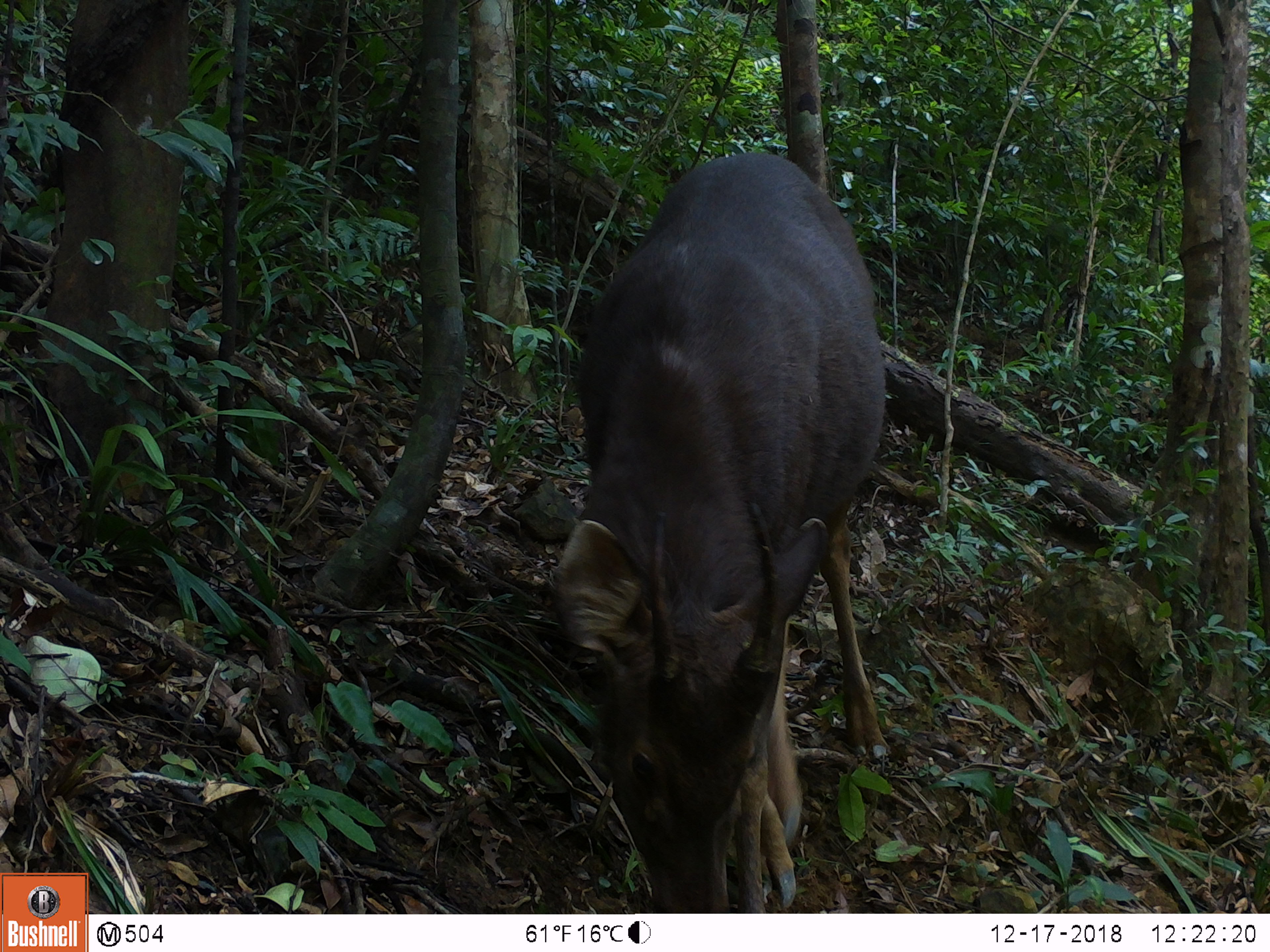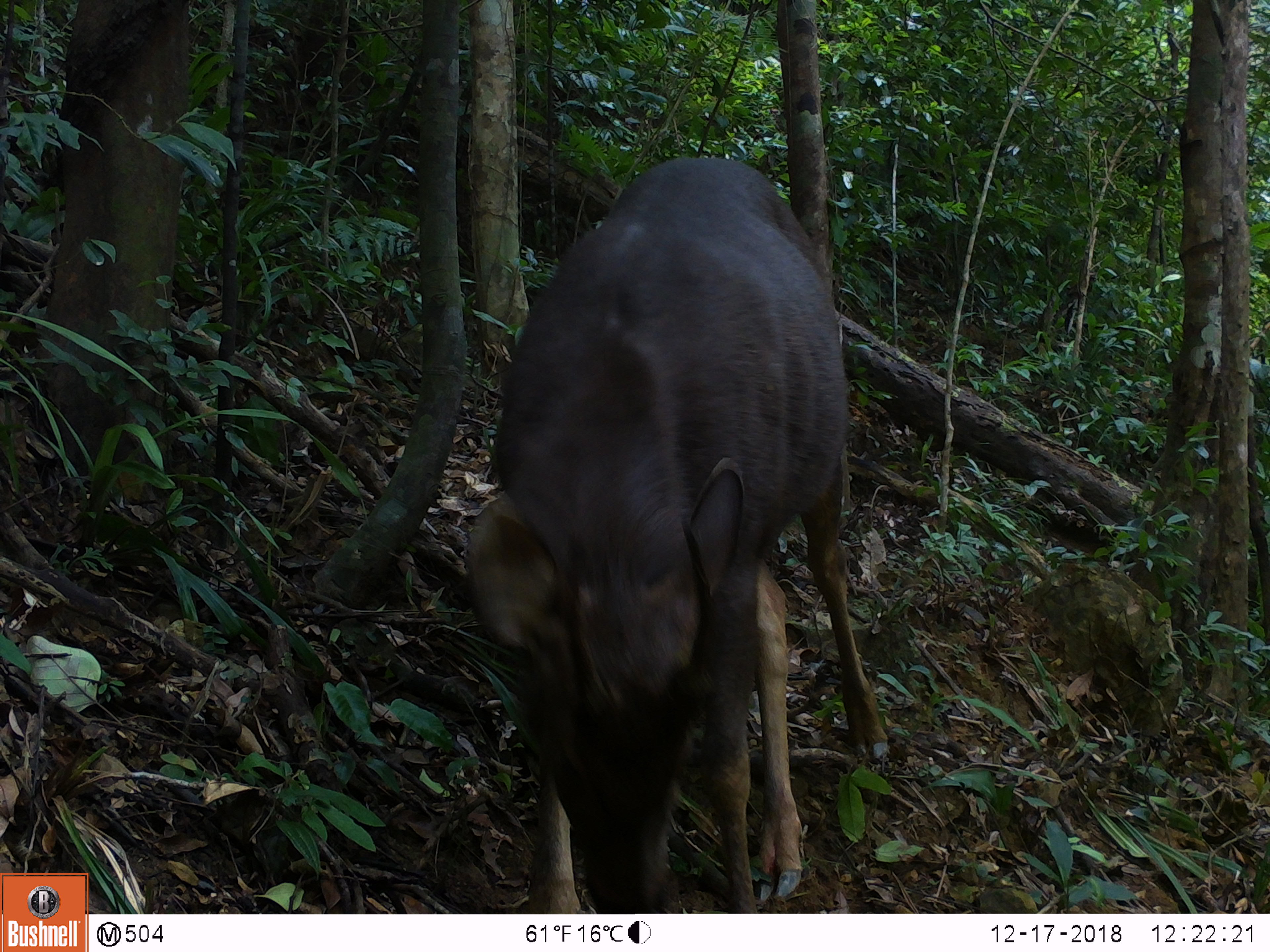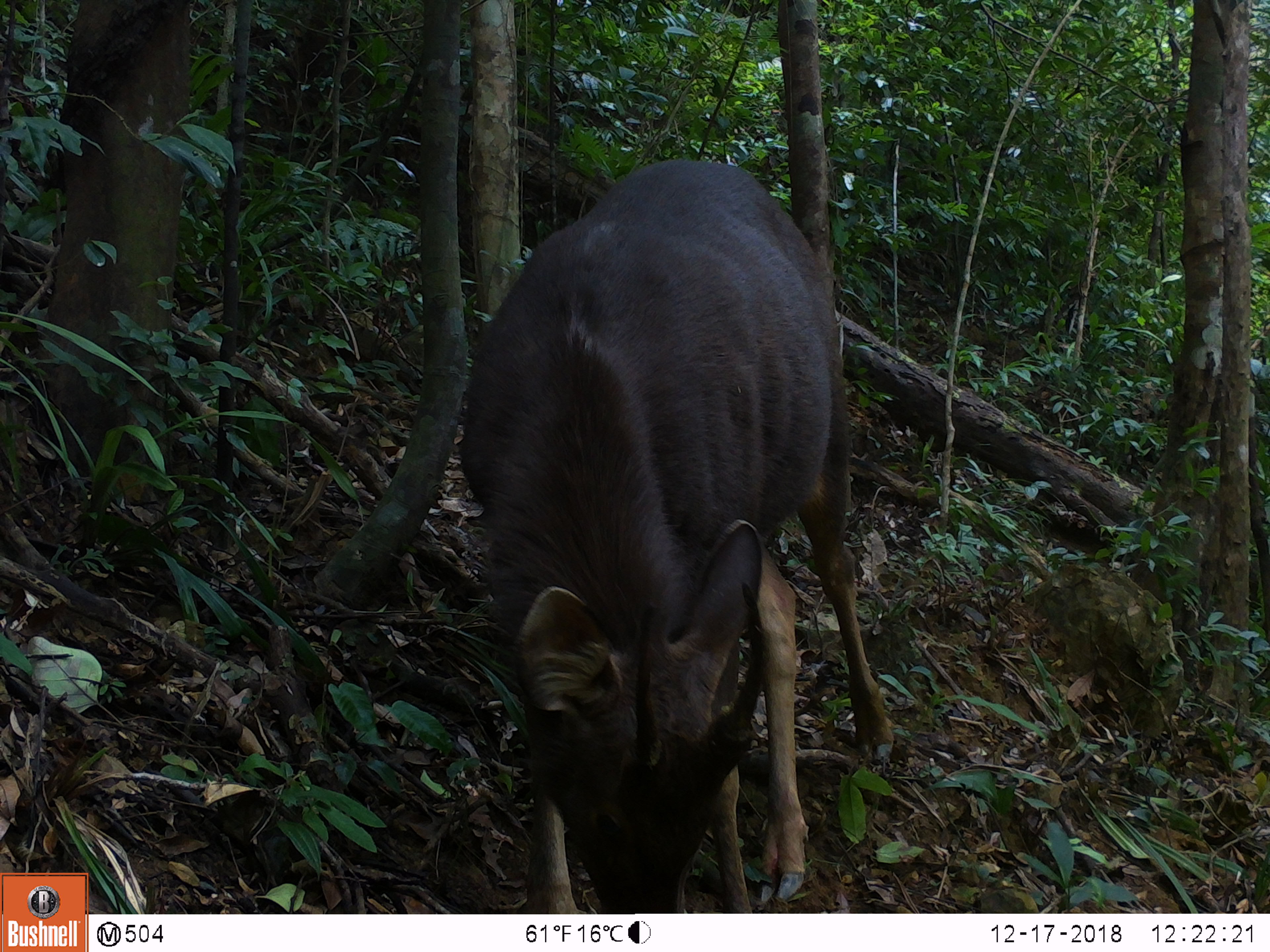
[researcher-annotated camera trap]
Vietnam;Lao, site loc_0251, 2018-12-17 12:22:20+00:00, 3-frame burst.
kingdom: Animalia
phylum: Chordata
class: Mammalia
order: Artiodactyla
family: Cervidae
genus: Rusa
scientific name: Rusa unicolor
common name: sambar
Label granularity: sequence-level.